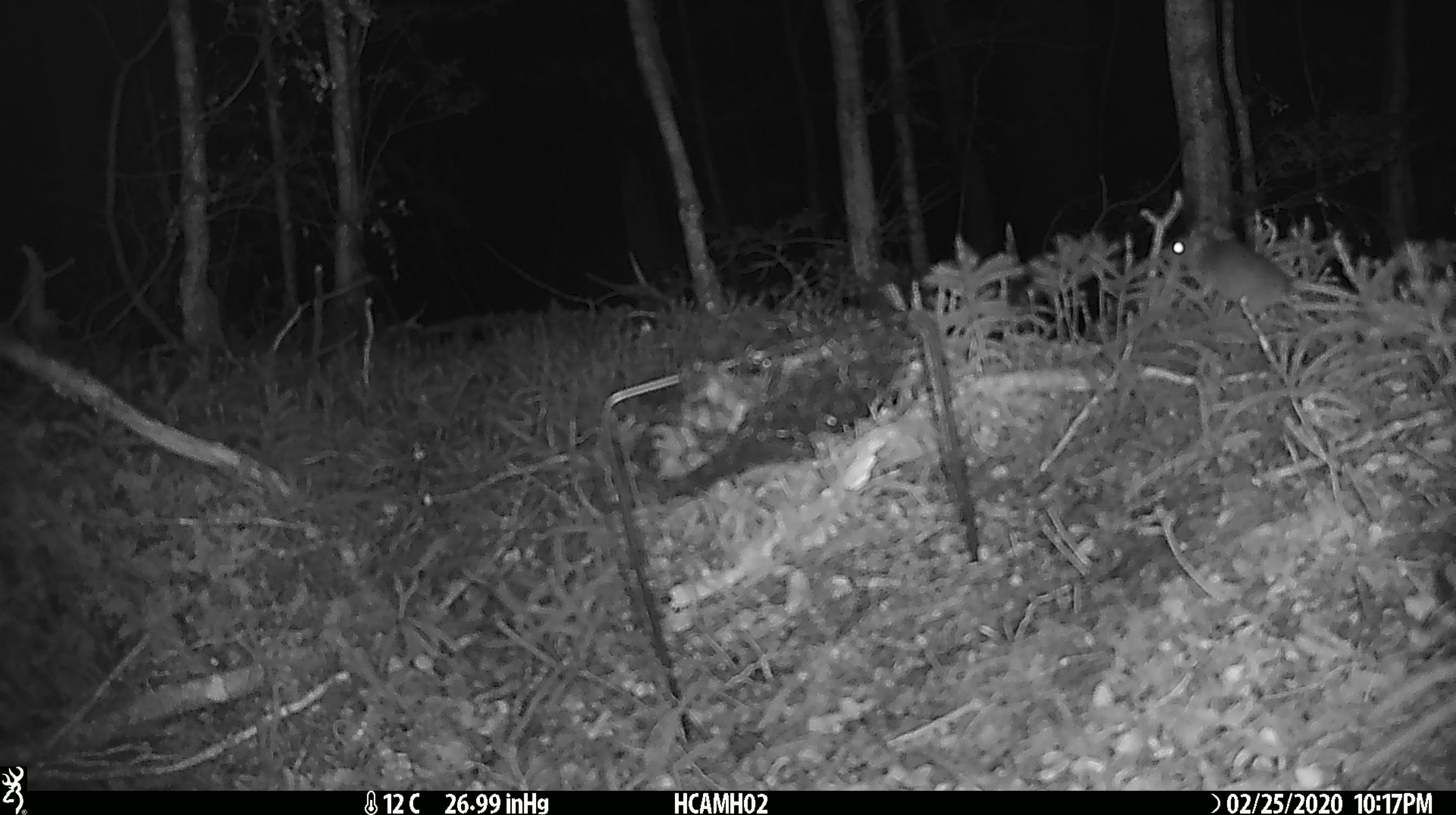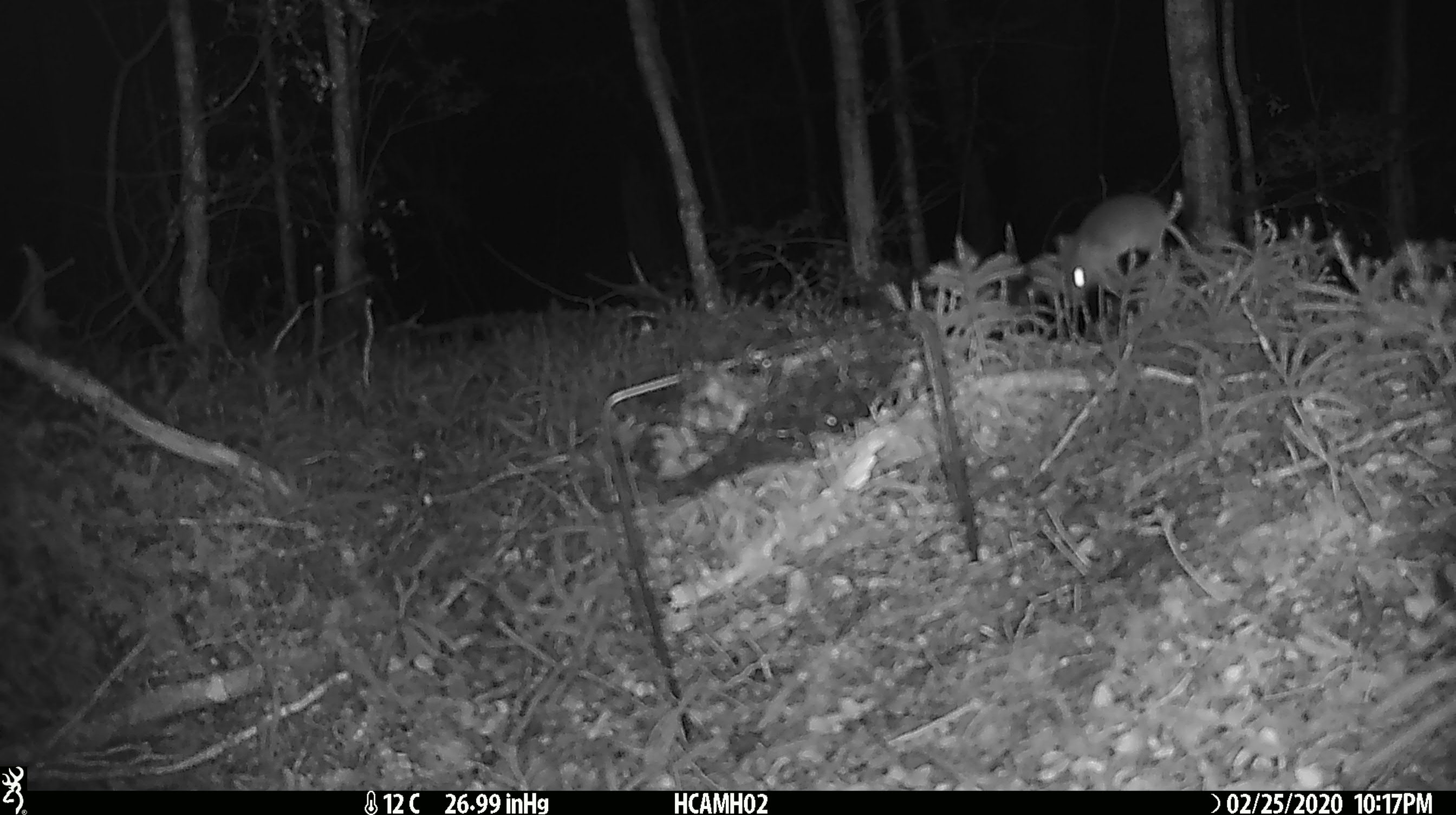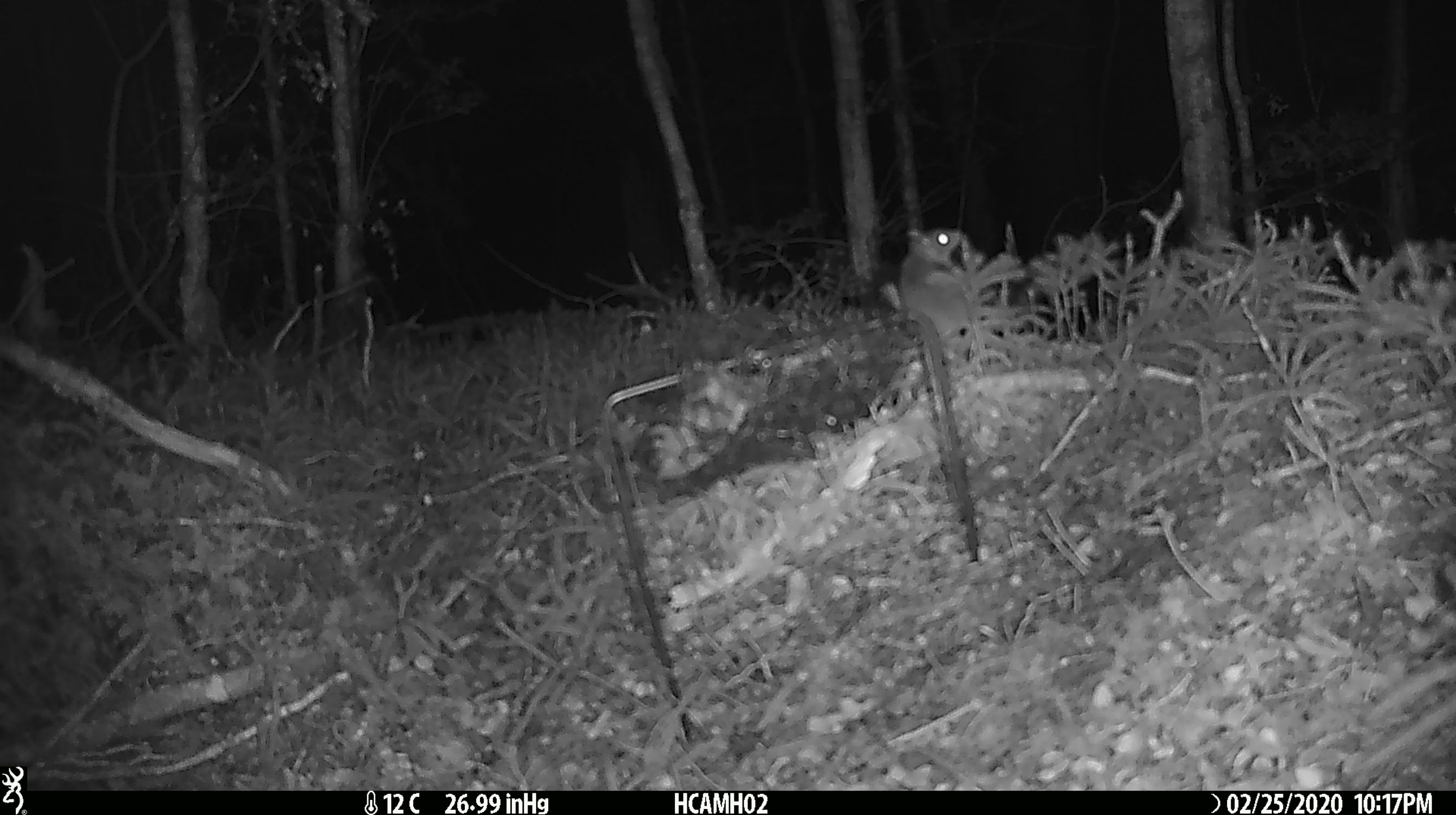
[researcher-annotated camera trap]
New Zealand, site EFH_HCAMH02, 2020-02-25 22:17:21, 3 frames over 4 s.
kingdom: Animalia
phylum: Chordata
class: Mammalia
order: Rodentia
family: Muridae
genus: Mus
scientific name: Mus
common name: mouse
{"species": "mouse (Mus)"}